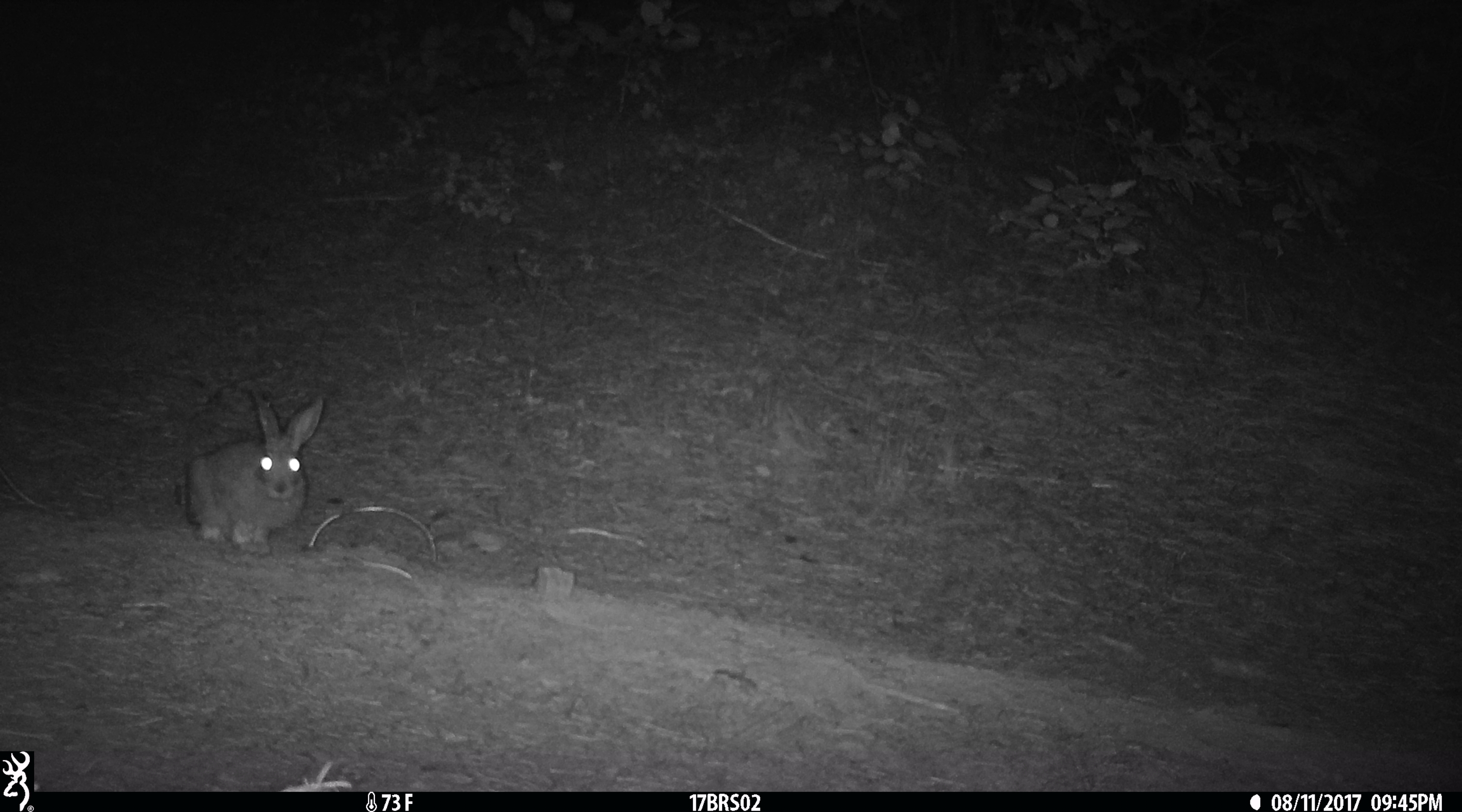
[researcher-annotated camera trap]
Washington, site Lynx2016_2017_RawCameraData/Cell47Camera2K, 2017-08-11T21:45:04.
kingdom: Animalia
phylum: Chordata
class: Mammalia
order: Lagomorpha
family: Leporidae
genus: Lepus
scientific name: Lepus americanus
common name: snowshoe hare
Lepus americanus (snowshoe hare). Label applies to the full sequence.